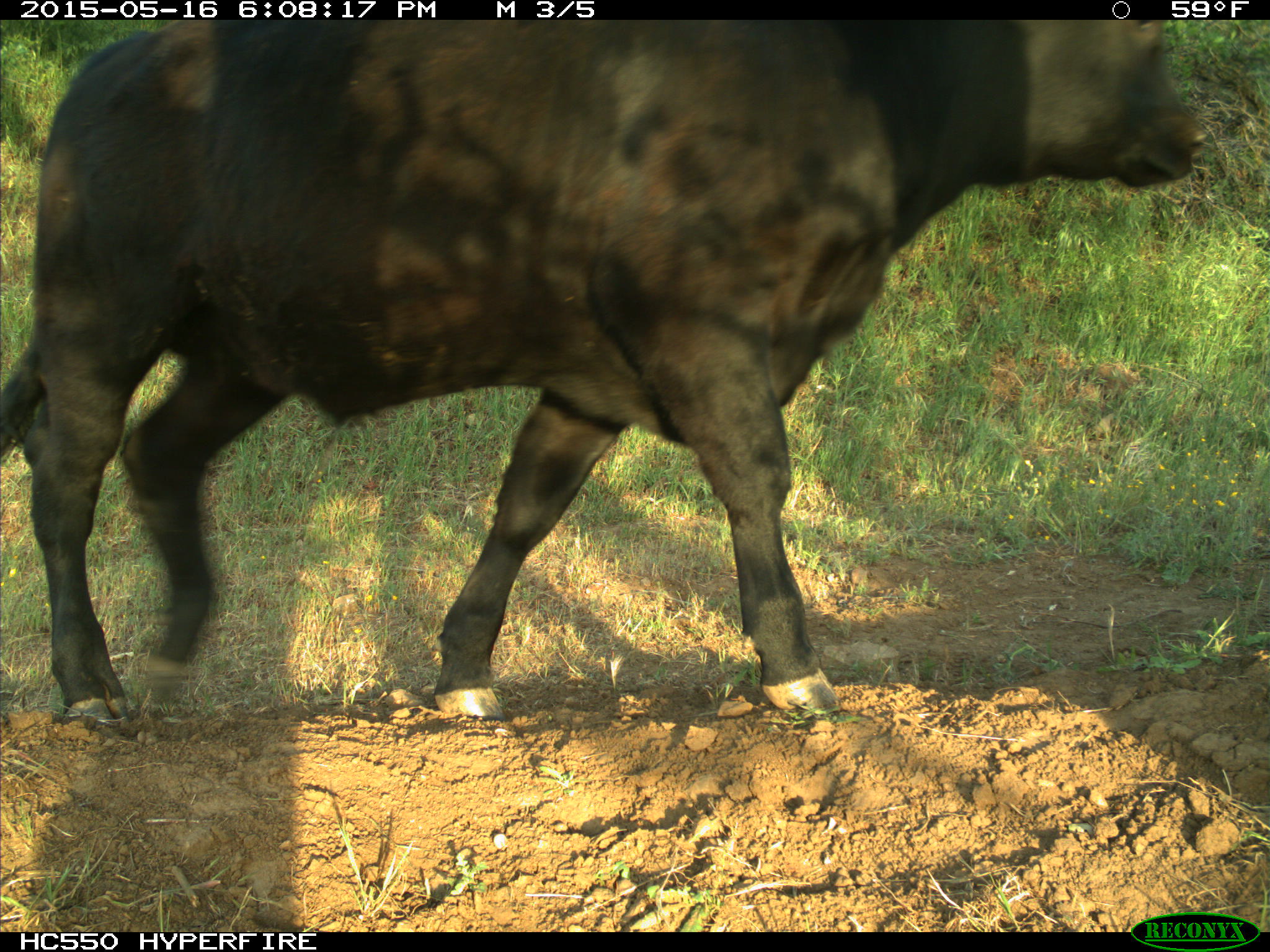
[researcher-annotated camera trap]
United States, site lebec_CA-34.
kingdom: Animalia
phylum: Chordata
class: Mammalia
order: Artiodactyla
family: Bovidae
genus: Bos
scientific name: Bos taurus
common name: domestic cow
Bos taurus (domestic cow).